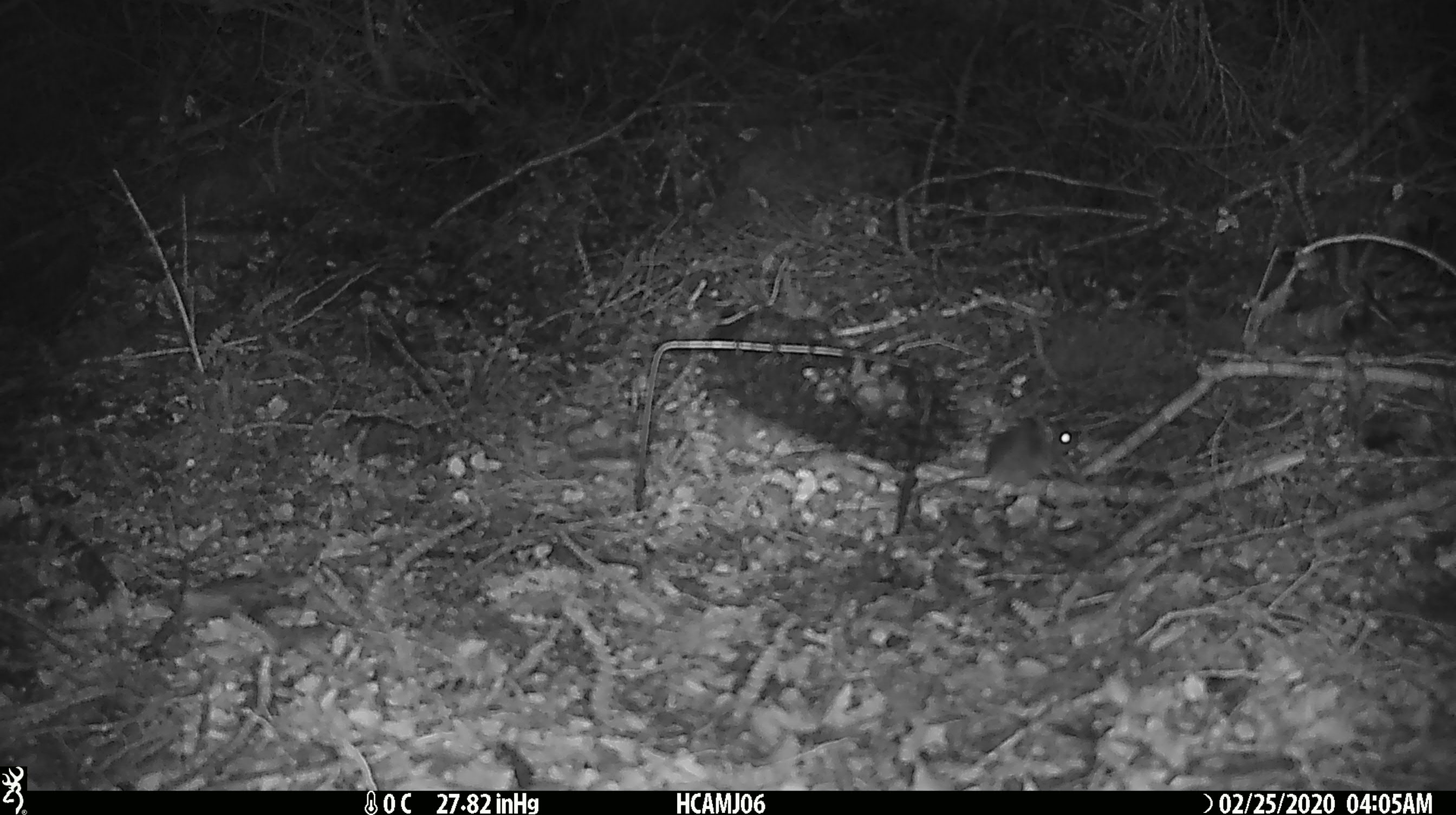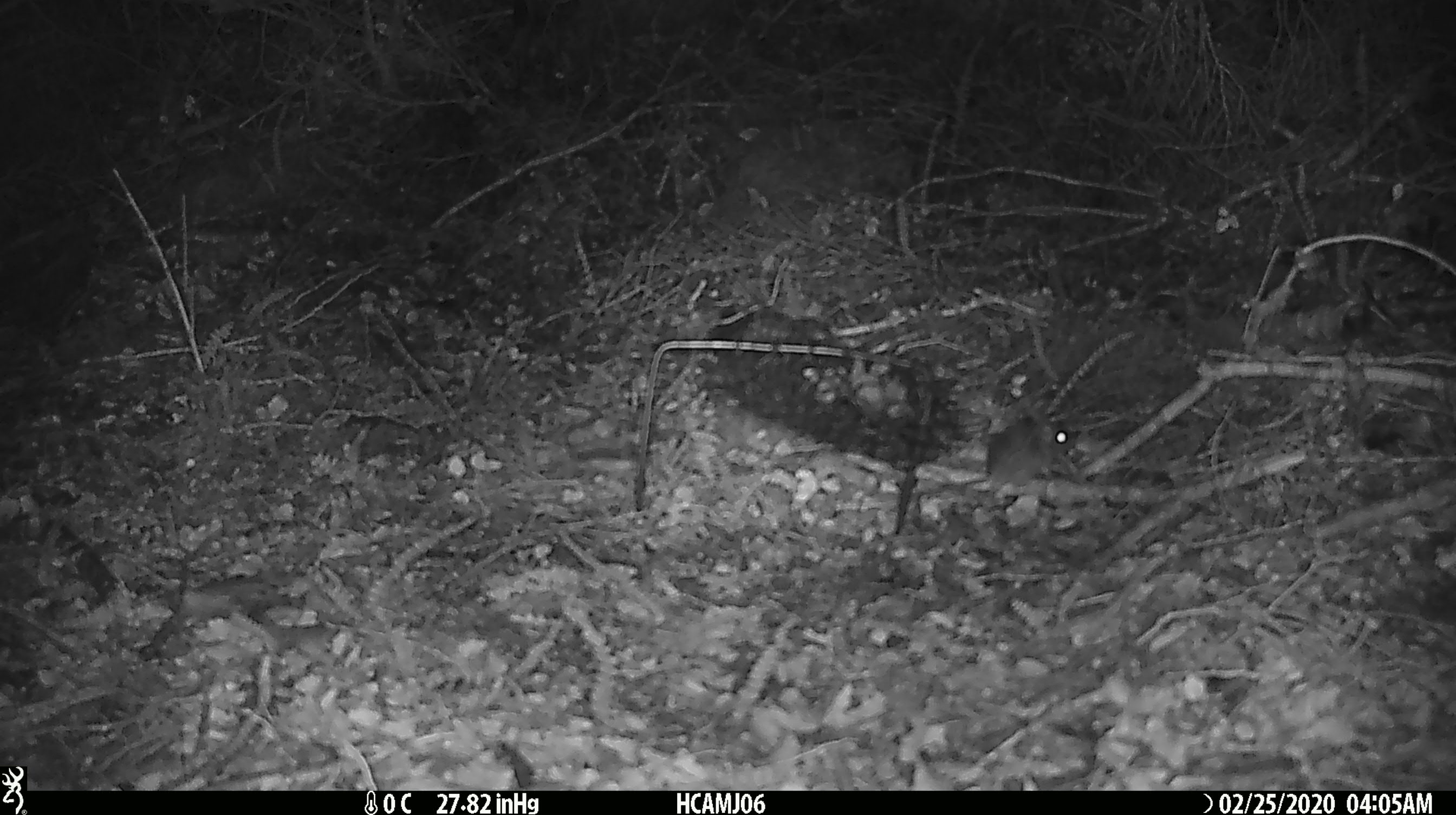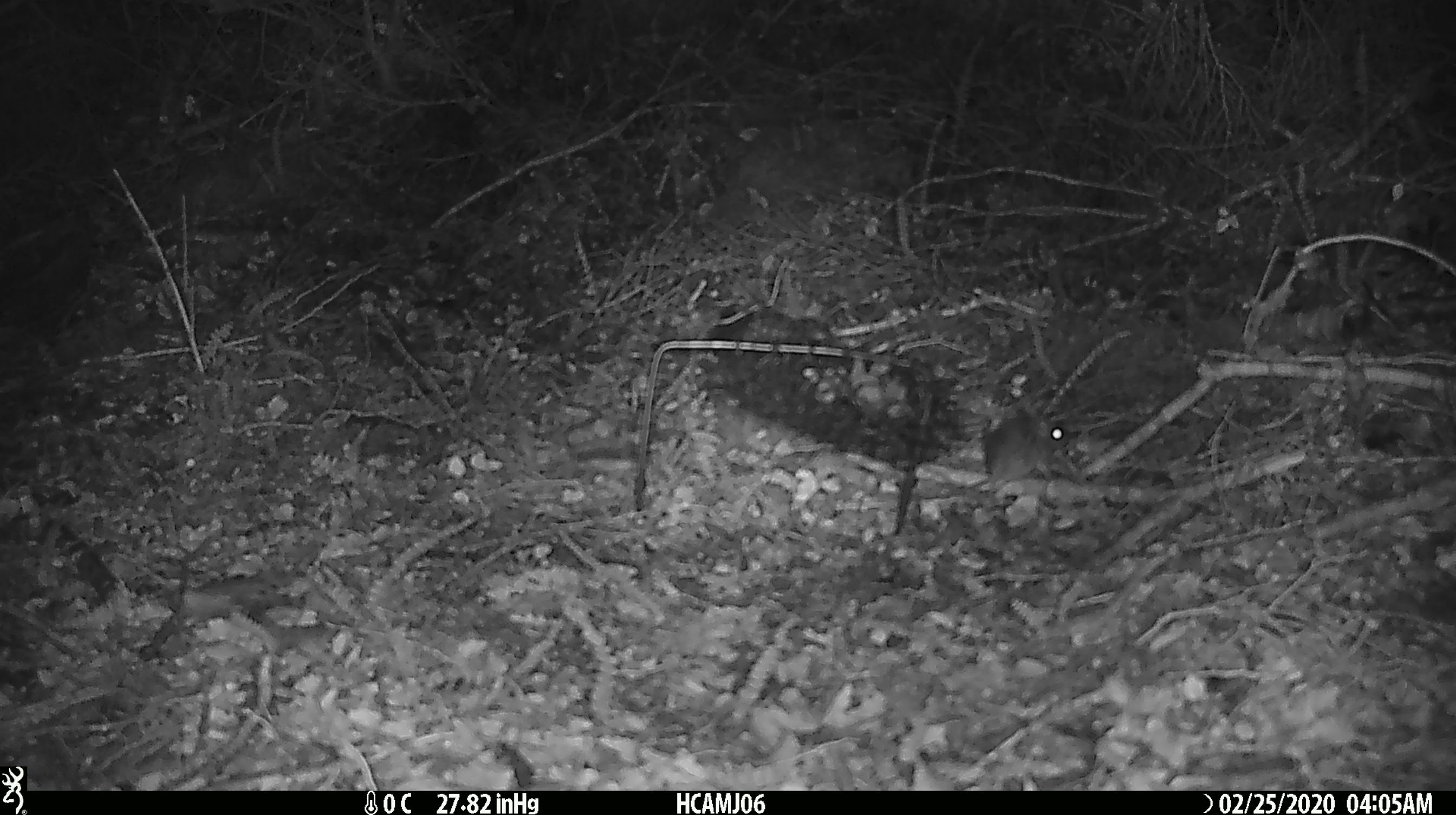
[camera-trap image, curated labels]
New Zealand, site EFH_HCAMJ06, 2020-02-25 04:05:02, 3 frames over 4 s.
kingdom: Animalia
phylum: Chordata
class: Mammalia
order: Rodentia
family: Muridae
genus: Mus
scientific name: Mus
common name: mouse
Mouse (Mus).